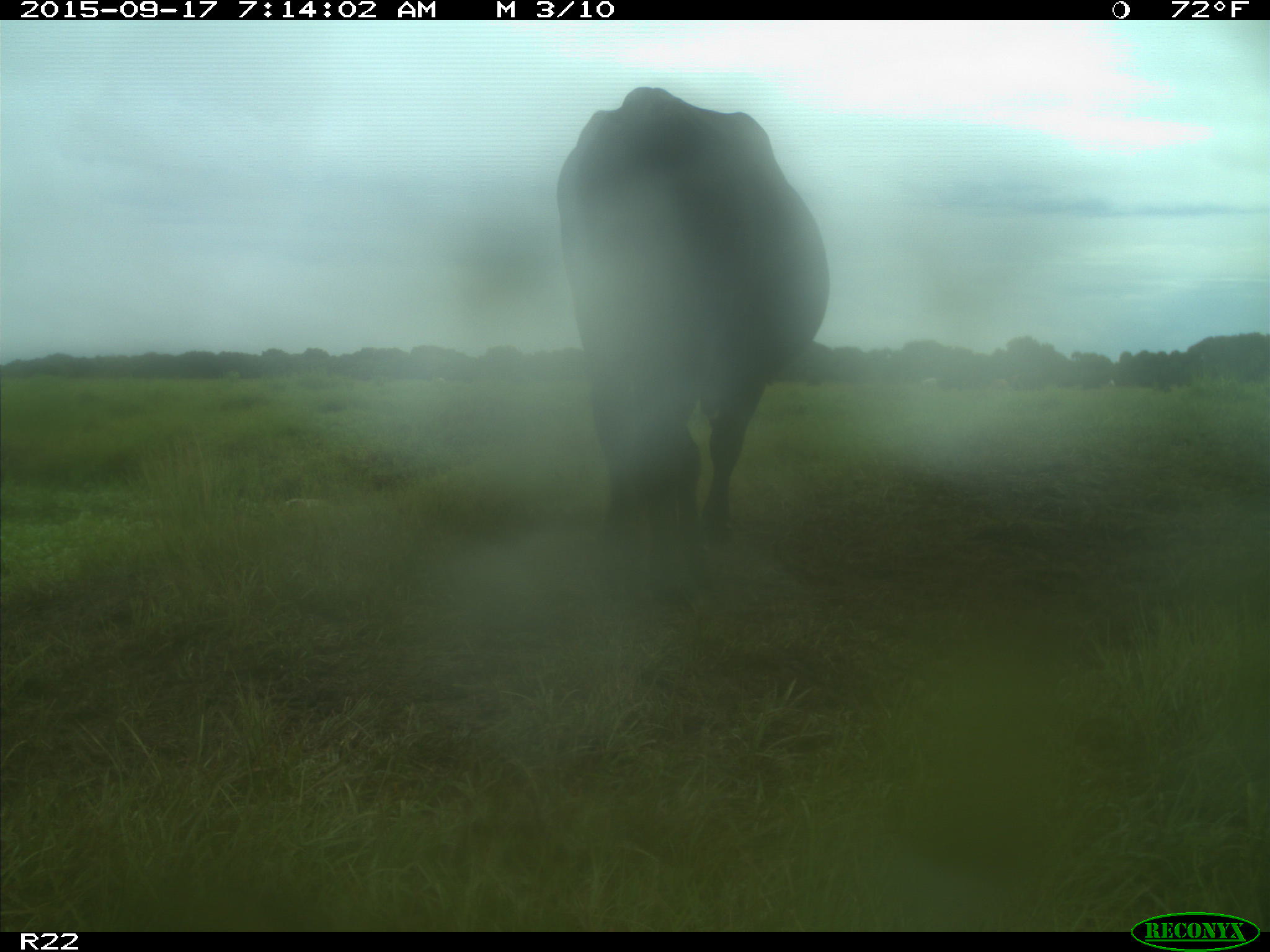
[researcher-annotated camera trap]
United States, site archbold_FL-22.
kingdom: Animalia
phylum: Chordata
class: Mammalia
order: Artiodactyla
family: Bovidae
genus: Bos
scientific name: Bos taurus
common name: domestic cow